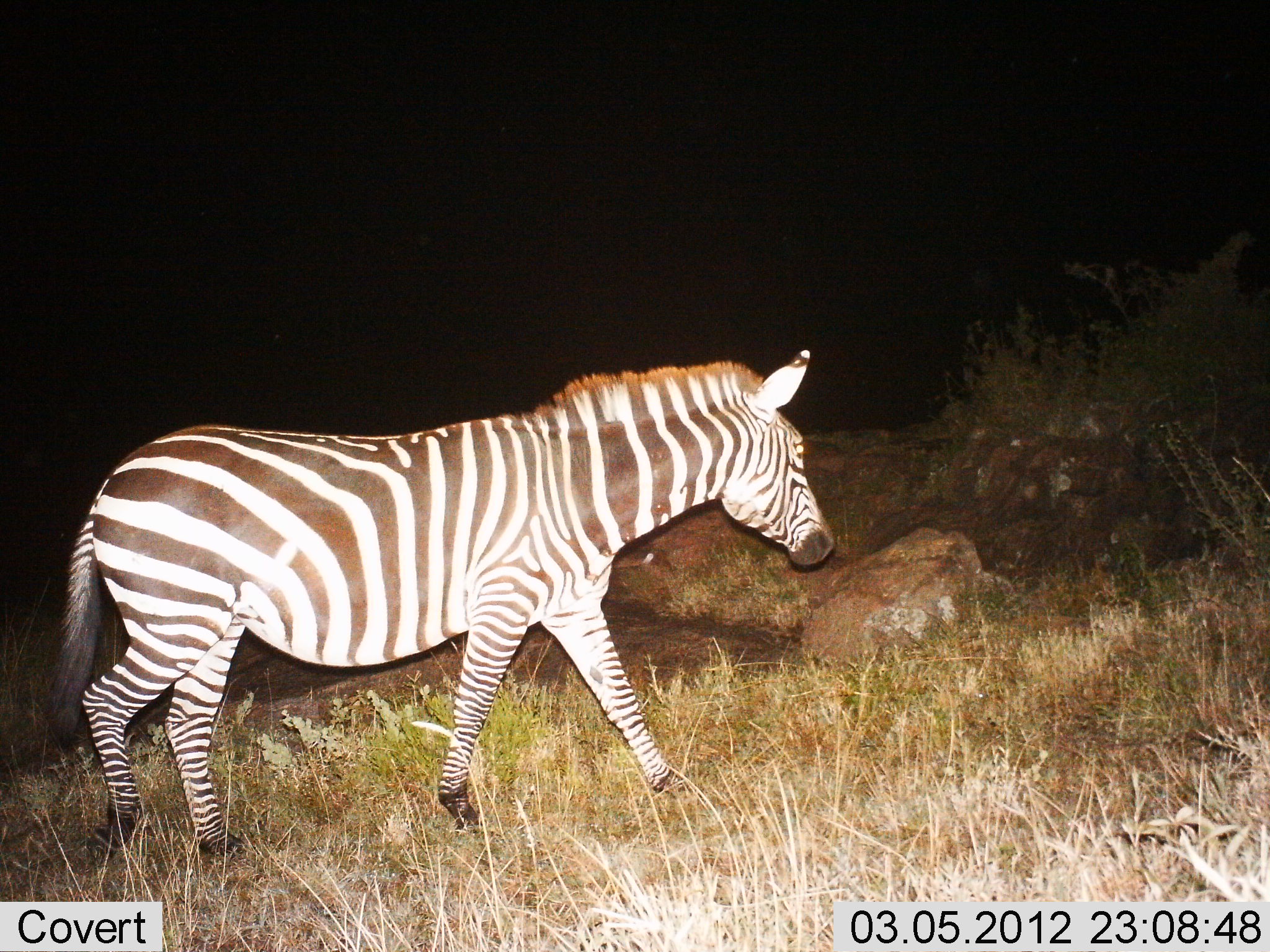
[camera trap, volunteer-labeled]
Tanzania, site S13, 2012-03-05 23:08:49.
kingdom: Animalia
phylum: Chordata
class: Mammalia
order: Perissodactyla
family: Equidae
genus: Equus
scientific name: Equus quagga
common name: plains zebra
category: zebra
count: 1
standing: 3%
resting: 0%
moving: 97%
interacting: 0%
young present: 0%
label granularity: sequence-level